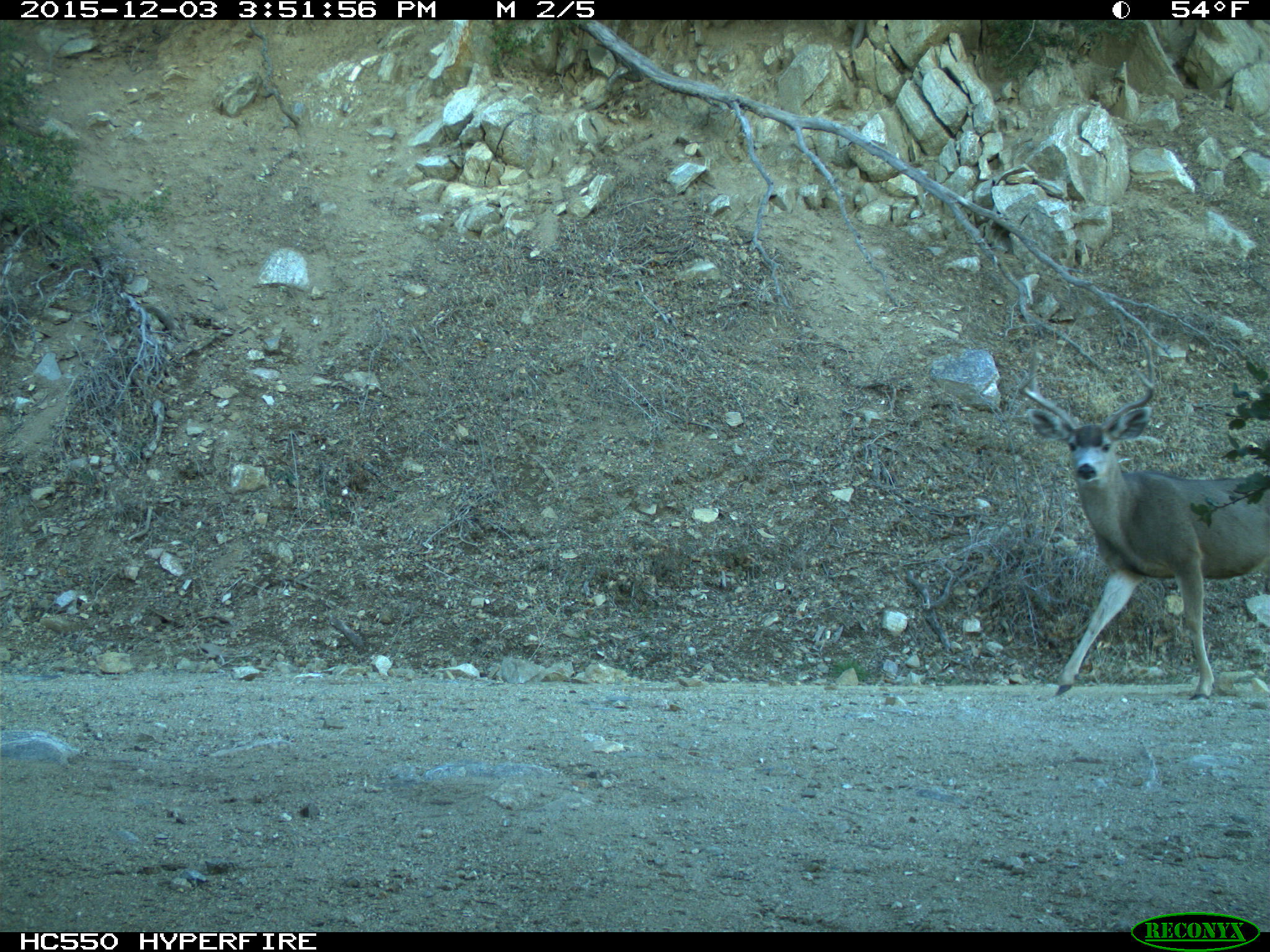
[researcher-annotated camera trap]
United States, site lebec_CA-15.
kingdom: Animalia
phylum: Chordata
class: Mammalia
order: Artiodactyla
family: Cervidae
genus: Odocoileus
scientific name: Odocoileus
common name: deer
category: unidentified deer